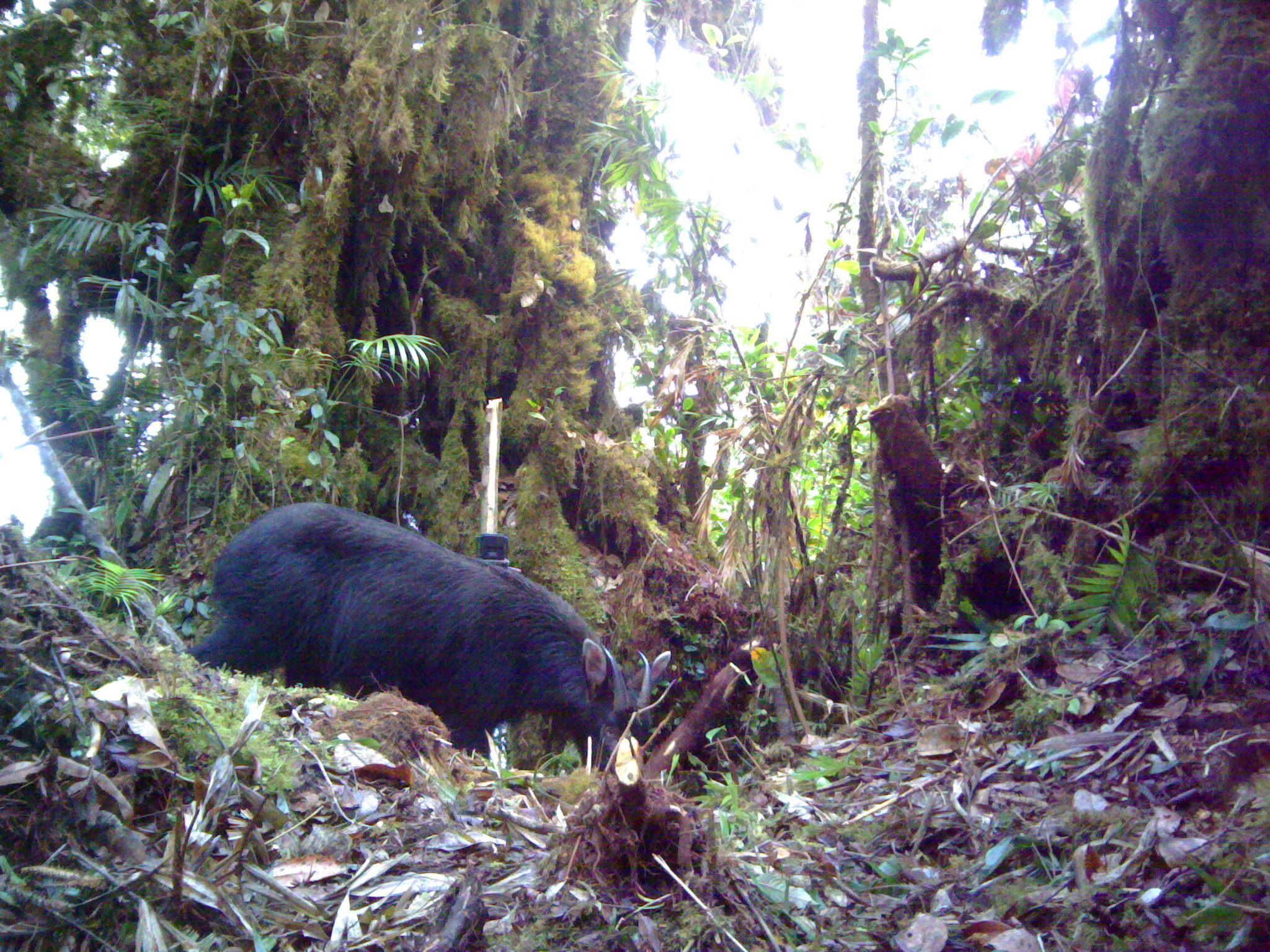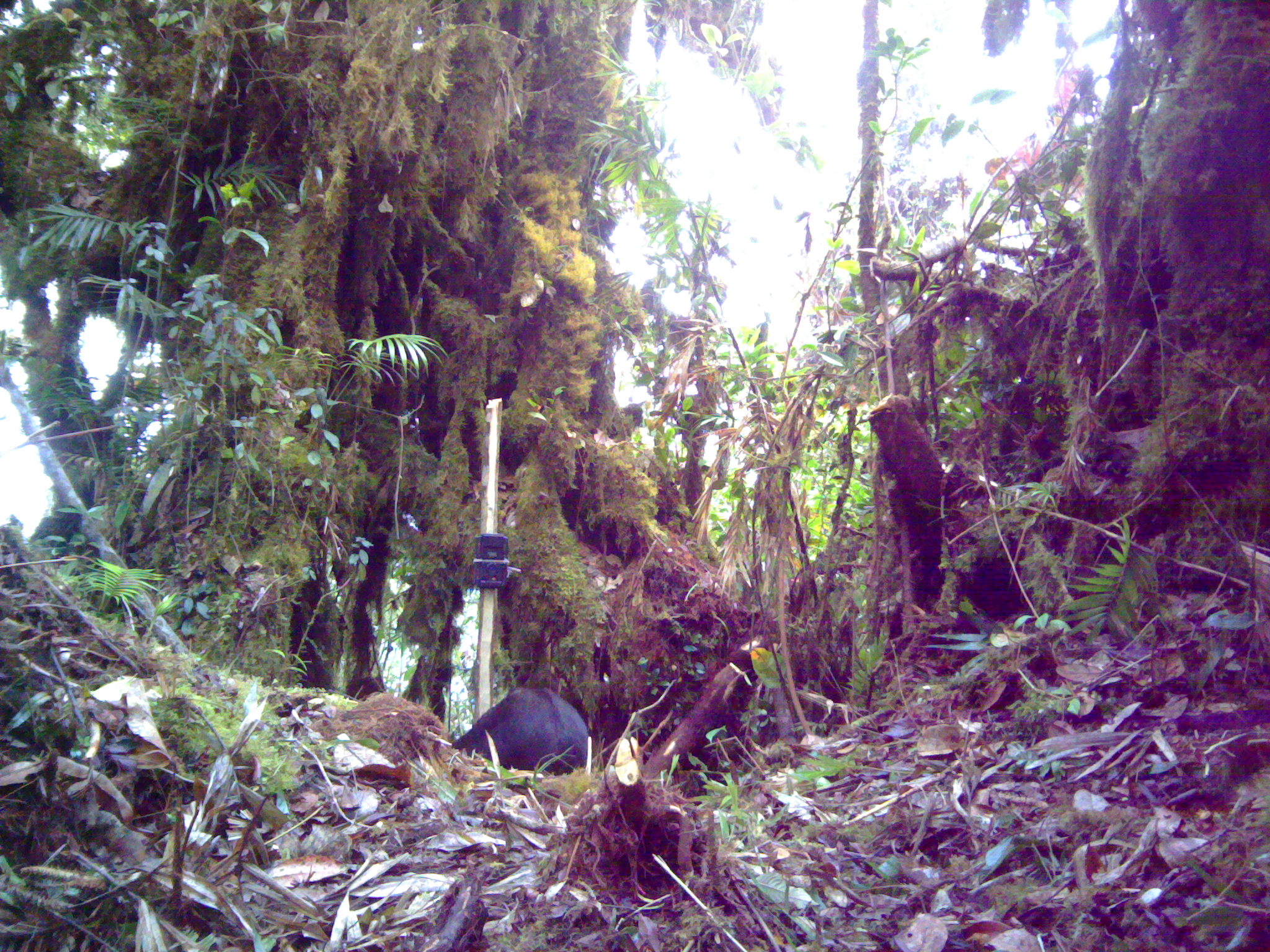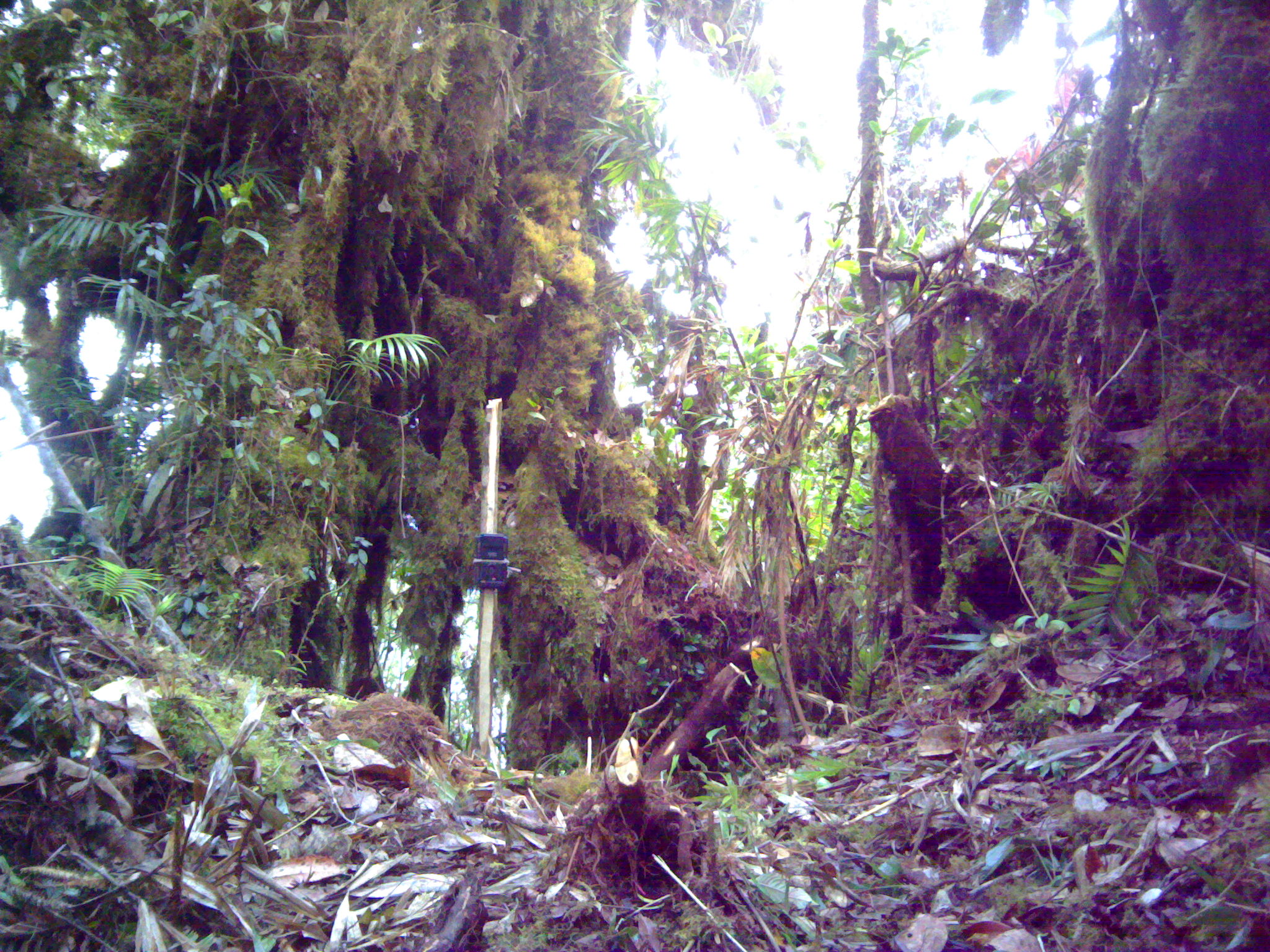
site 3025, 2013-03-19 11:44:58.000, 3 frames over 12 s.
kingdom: Animalia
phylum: Chordata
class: Mammalia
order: Artiodactyla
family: Bovidae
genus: Capricornis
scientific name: Capricornis sumatraensis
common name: southern serow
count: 1